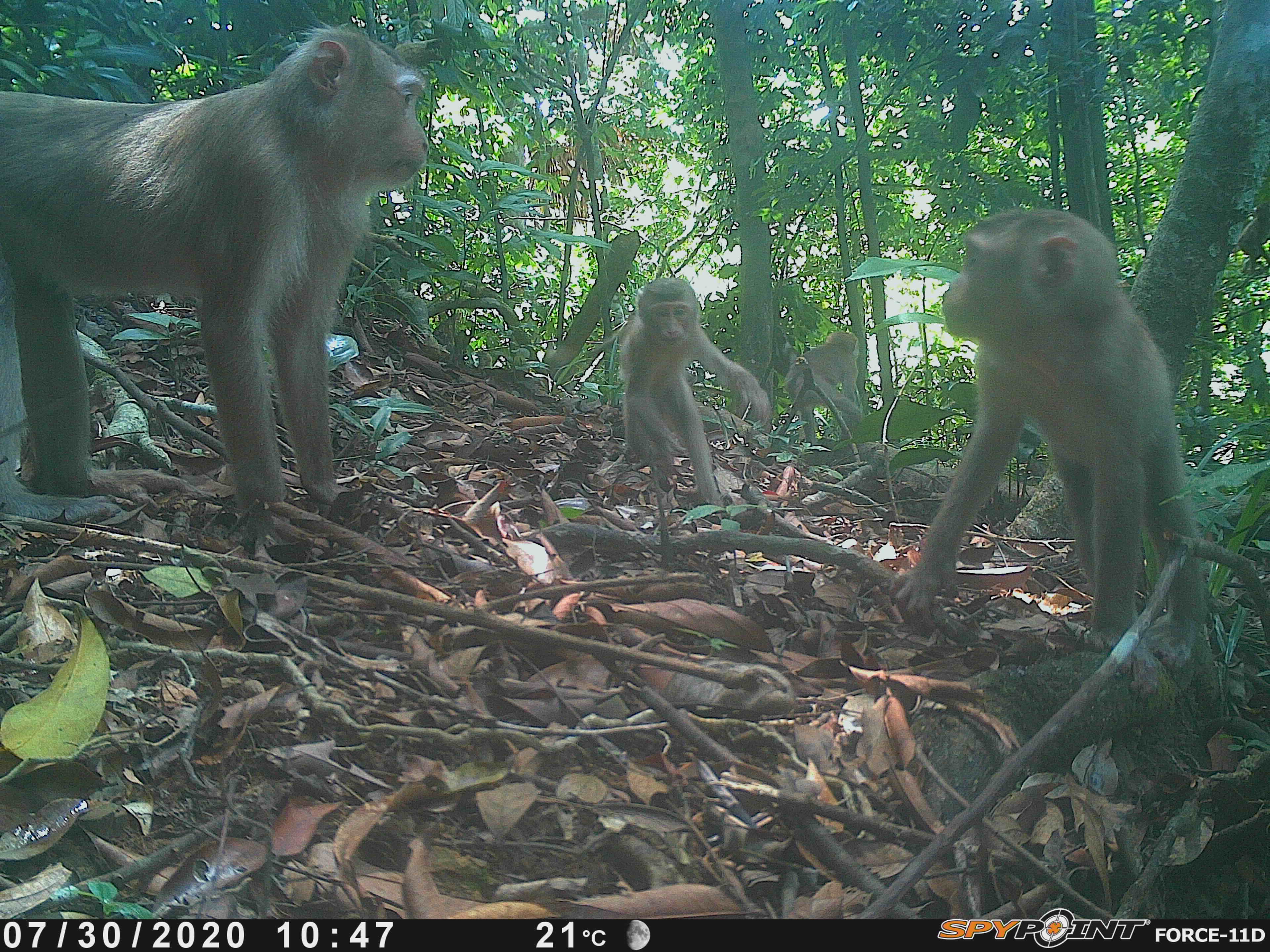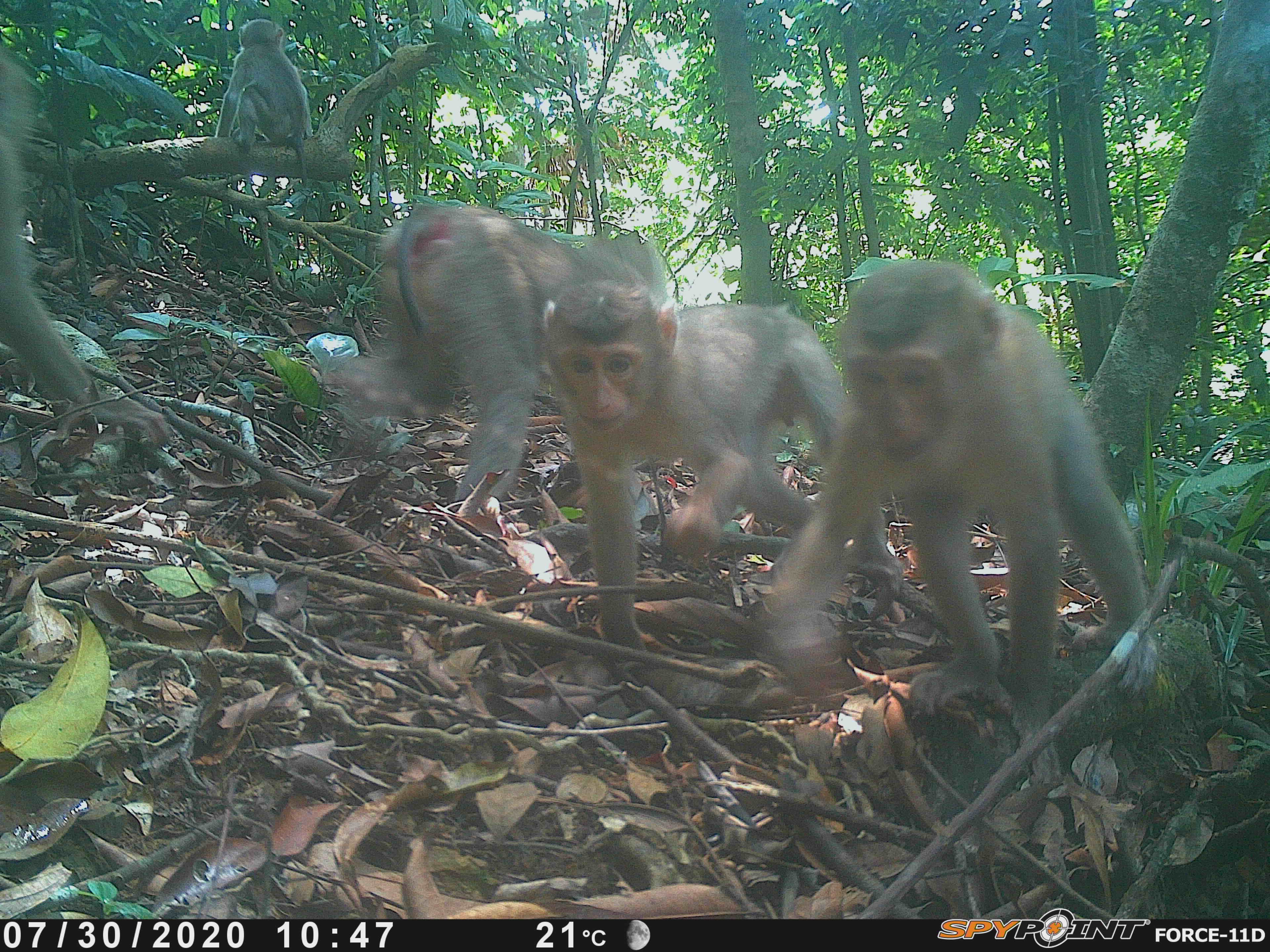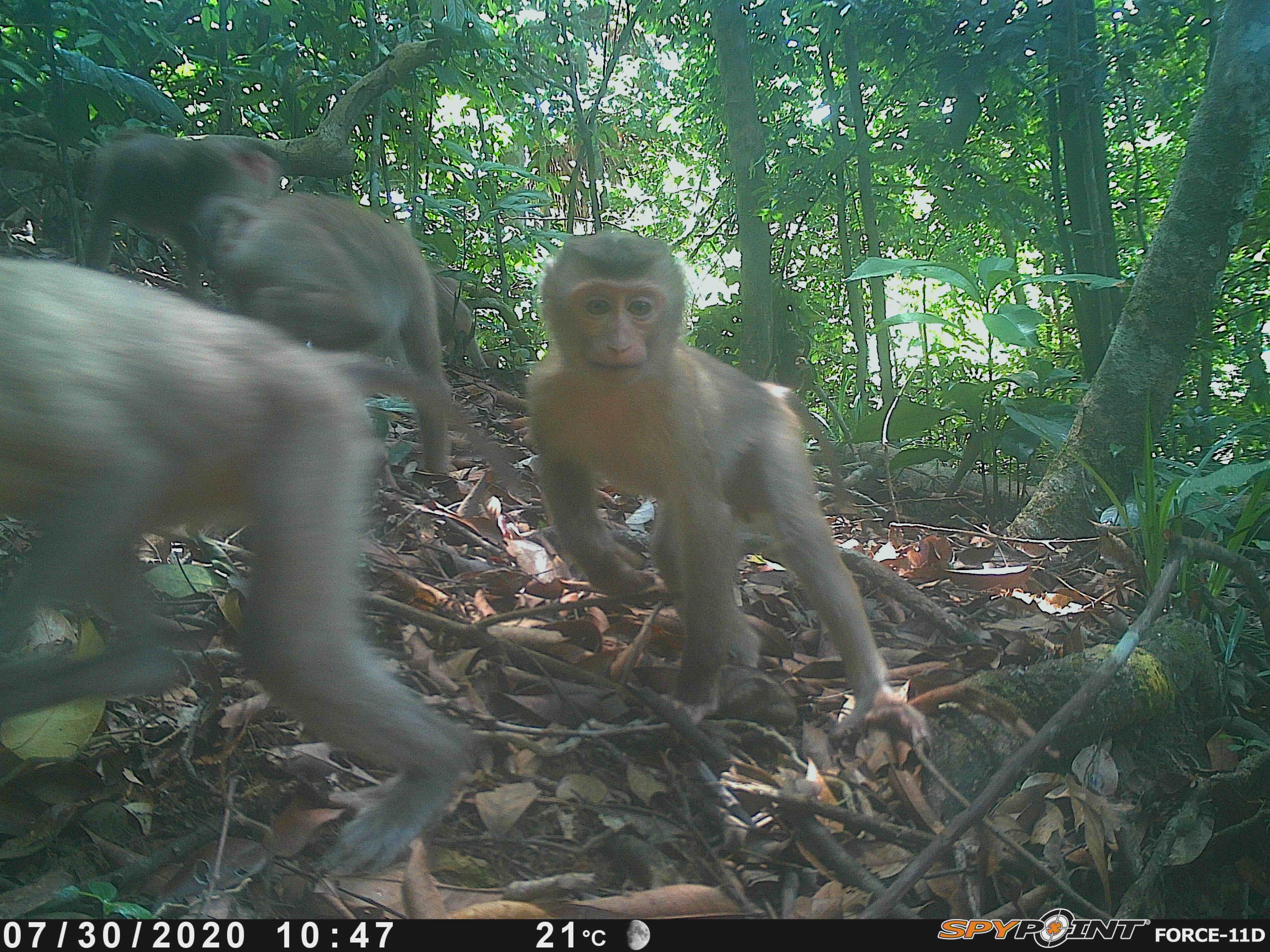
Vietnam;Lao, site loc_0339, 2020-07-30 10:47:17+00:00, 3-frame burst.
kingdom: Animalia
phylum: Chordata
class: Mammalia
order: Primates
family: Cercopithecidae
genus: Macaca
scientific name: Macaca nemestrina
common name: pig-tailed macaque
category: pig tailed macaque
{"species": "pig tailed macaque (pig-tailed macaque) (Macaca nemestrina)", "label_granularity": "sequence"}